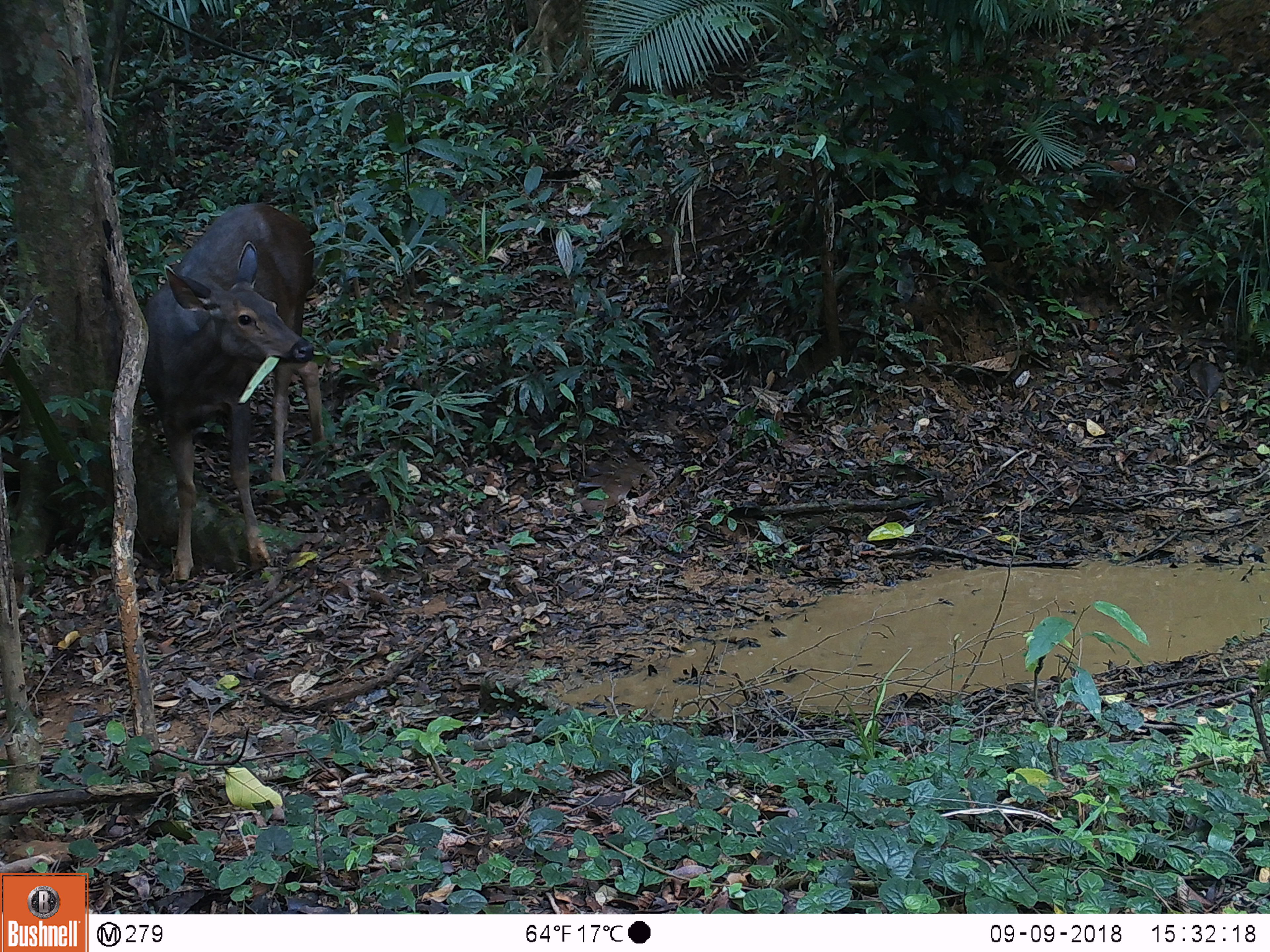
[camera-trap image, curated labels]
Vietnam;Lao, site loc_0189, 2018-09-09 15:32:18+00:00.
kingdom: Animalia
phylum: Chordata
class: Mammalia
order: Artiodactyla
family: Cervidae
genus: Rusa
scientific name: Rusa unicolor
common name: sambar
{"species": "sambar (Rusa unicolor)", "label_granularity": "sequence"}